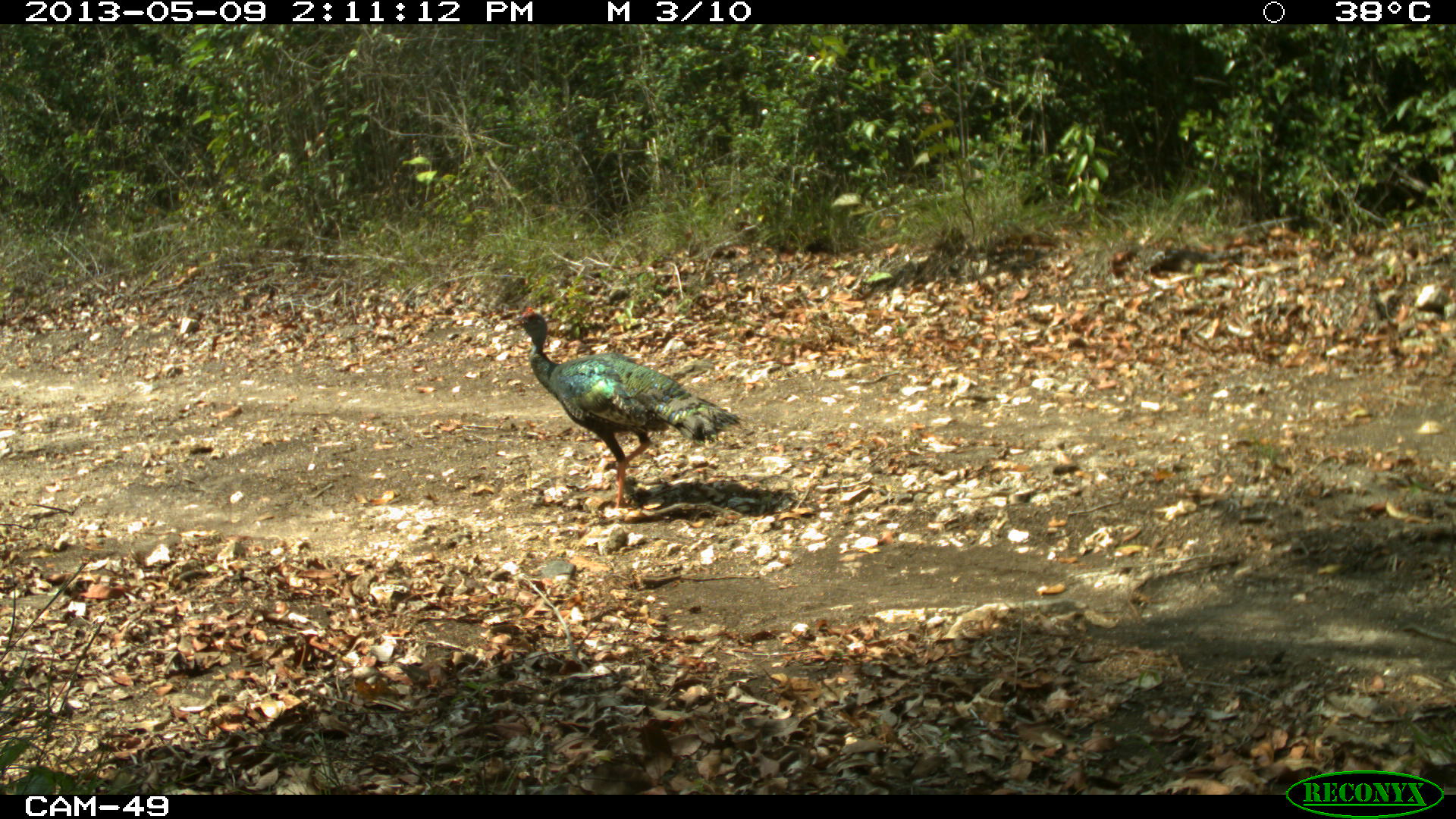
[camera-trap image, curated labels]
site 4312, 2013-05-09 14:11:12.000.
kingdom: Animalia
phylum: Chordata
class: Aves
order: Galliformes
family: Phasianidae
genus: Meleagris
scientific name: Meleagris ocellata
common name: ocellated turkey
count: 1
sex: male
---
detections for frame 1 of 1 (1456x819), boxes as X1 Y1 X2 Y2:
meleagris ocellata: 505 307 744 517